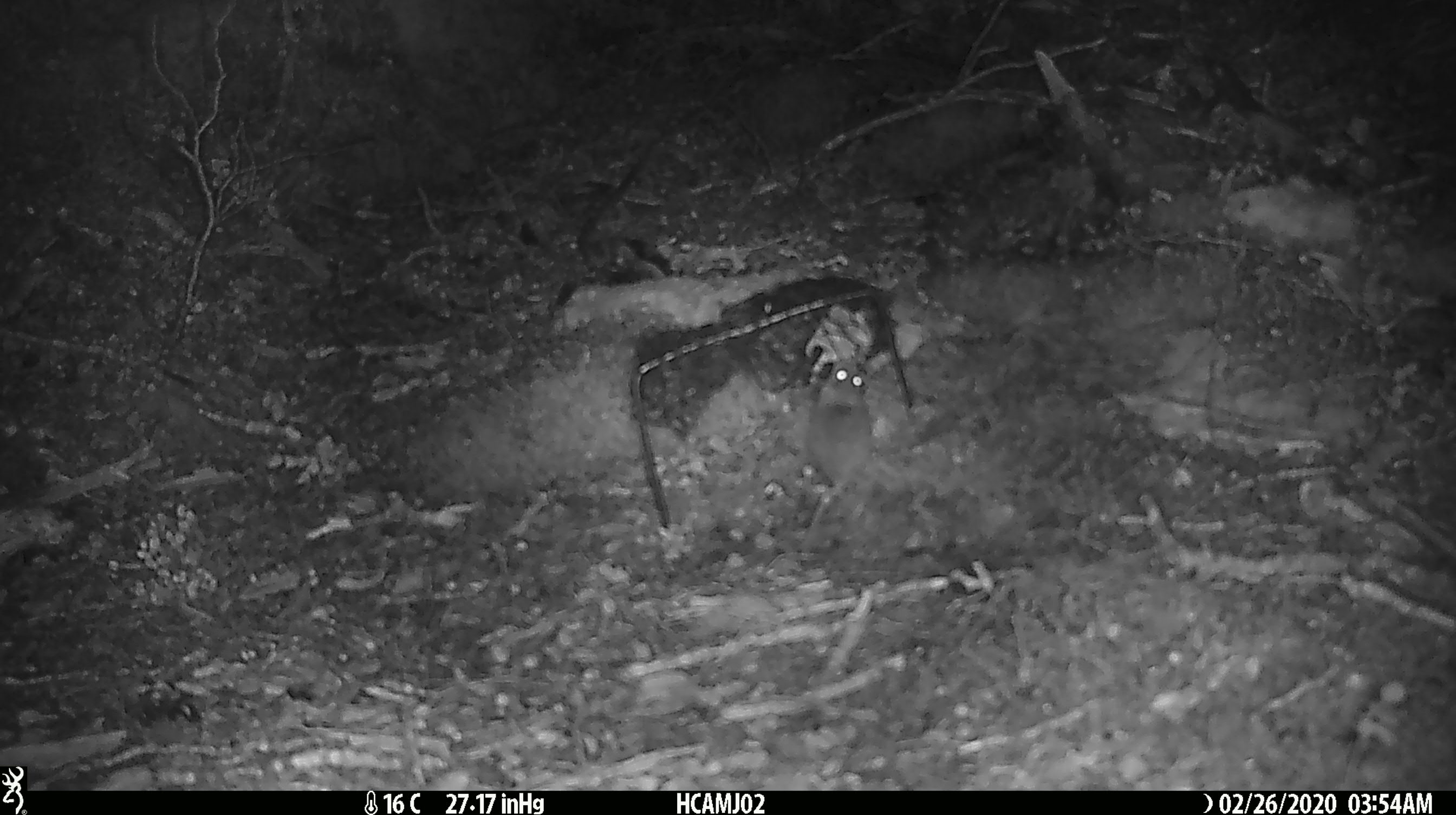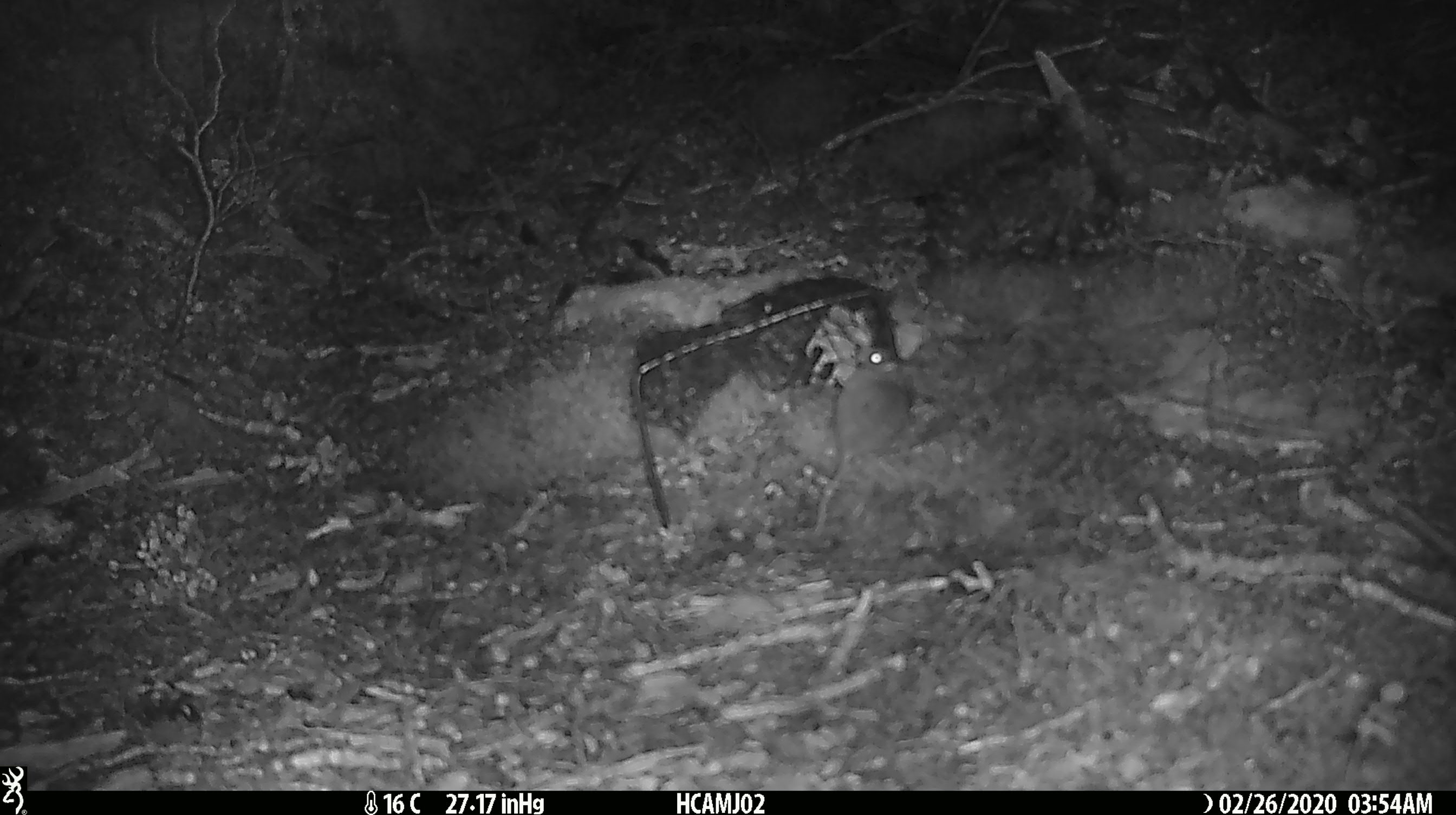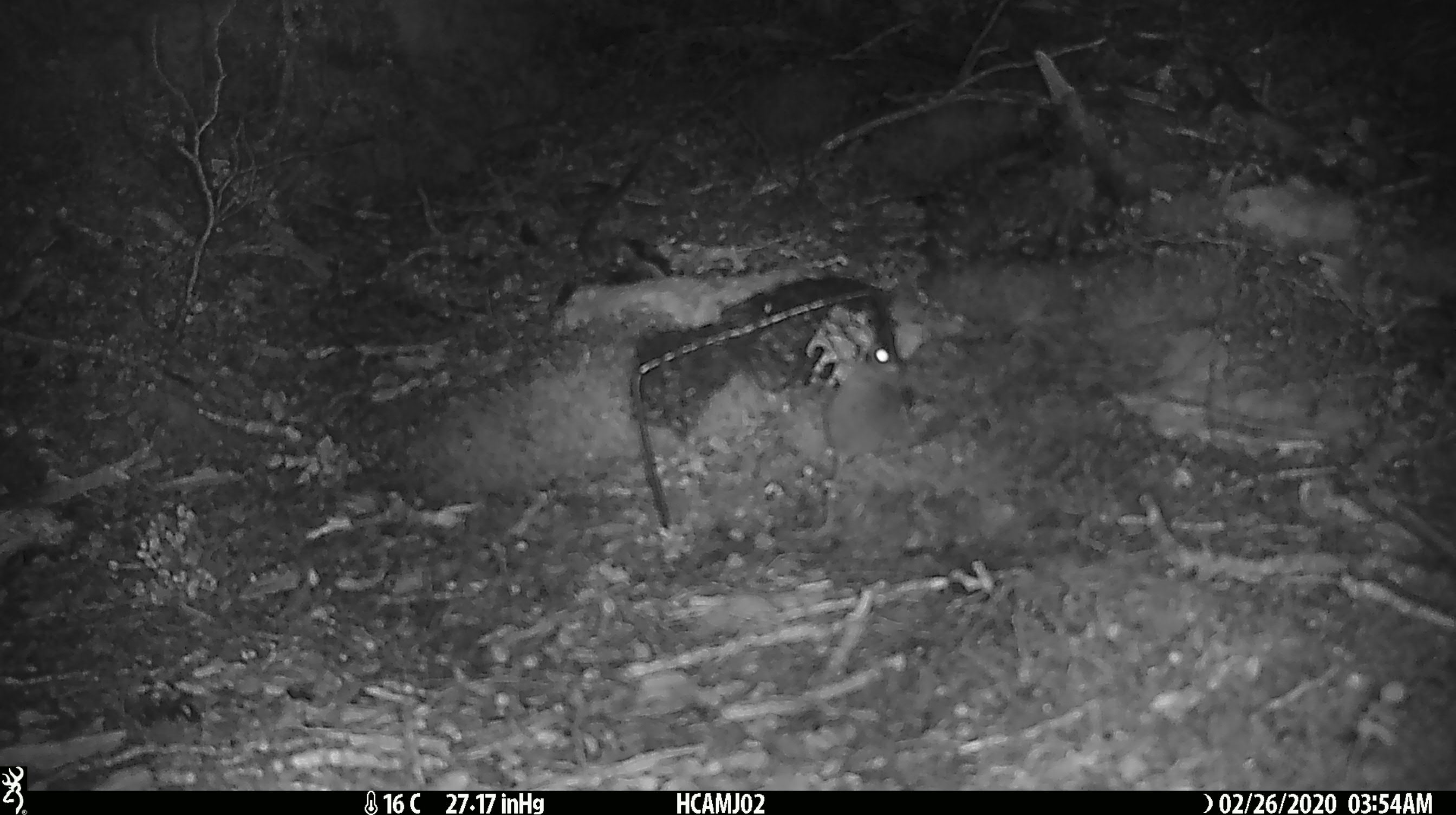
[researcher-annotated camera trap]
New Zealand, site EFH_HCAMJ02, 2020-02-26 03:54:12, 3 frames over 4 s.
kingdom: Animalia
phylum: Chordata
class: Mammalia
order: Rodentia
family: Muridae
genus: Mus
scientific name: Mus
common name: mouse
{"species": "mouse (Mus)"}